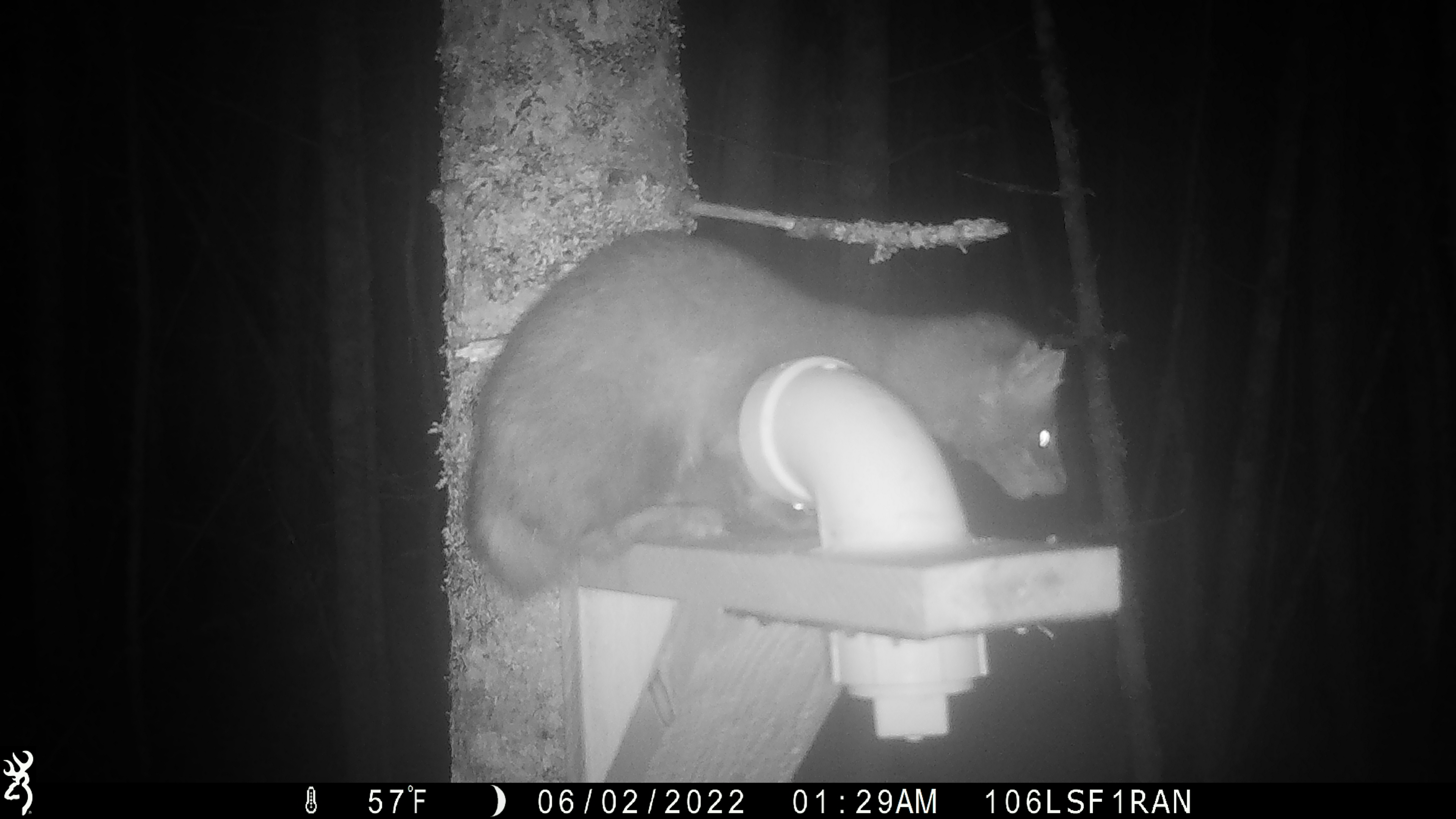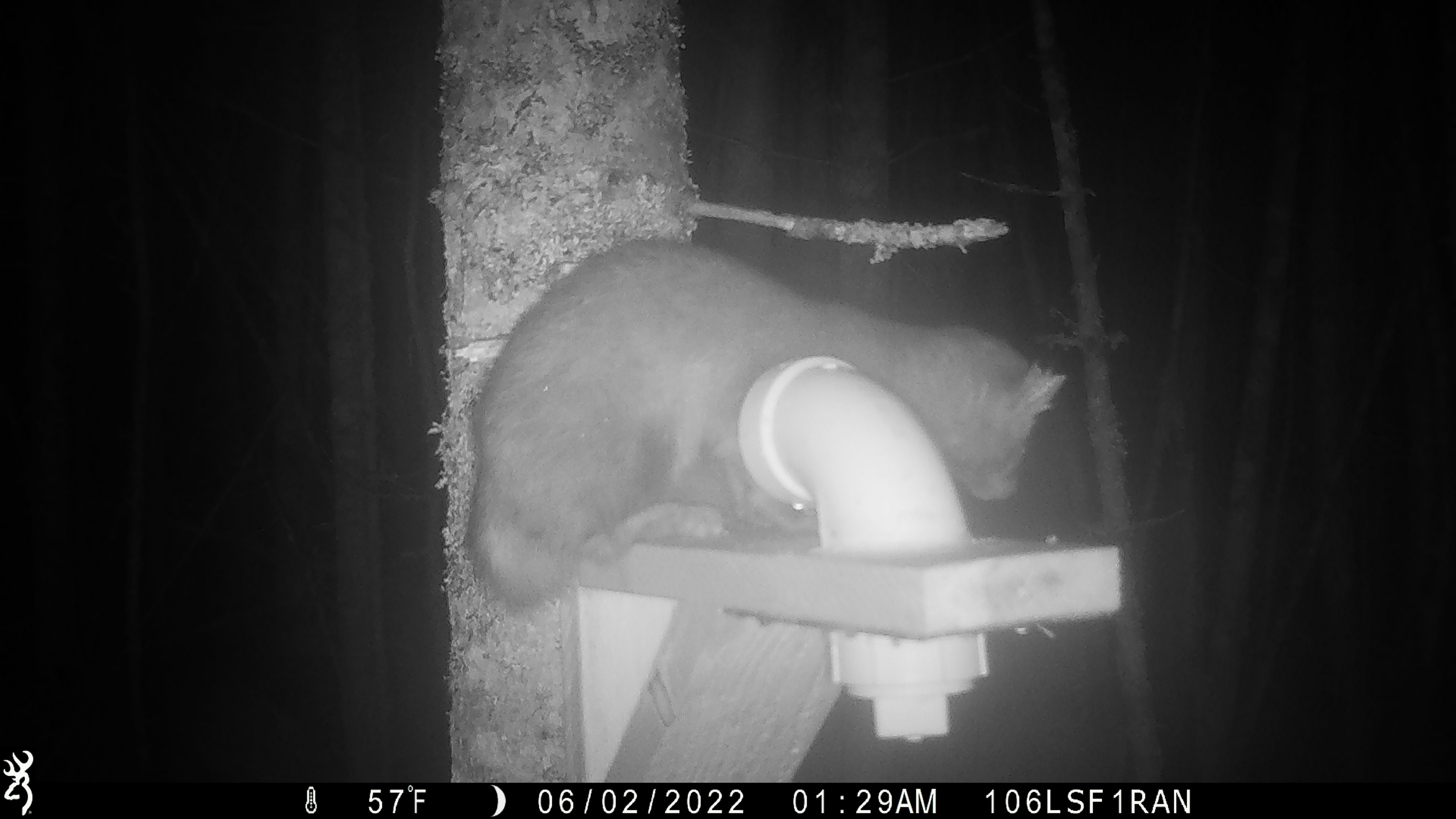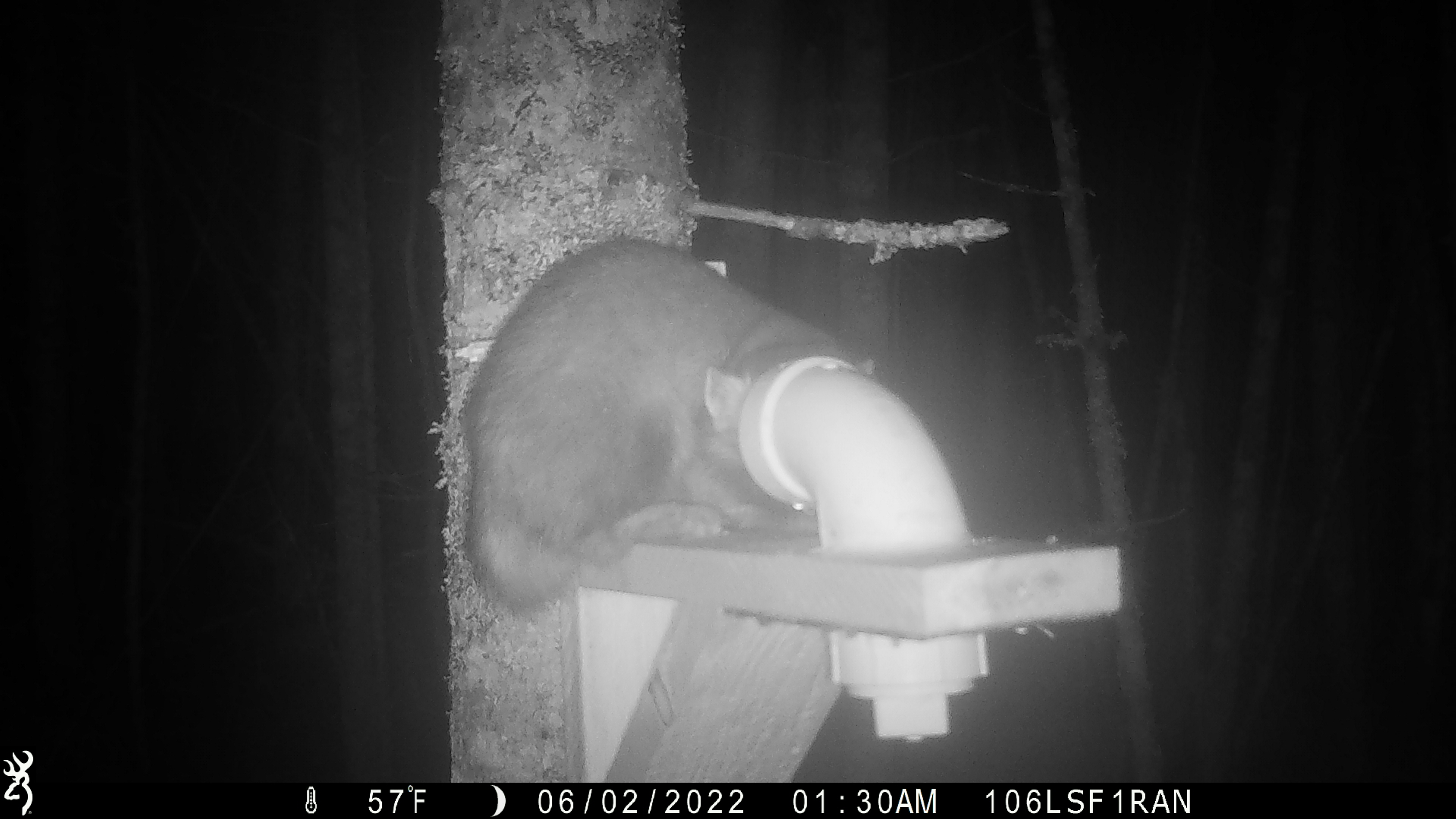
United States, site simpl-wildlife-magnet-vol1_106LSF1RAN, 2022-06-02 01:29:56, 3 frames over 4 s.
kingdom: Animalia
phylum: Chordata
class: Mammalia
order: Carnivora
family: Mustelidae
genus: Martes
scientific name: Martes americana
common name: american marten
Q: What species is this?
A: American marten (Martes americana).